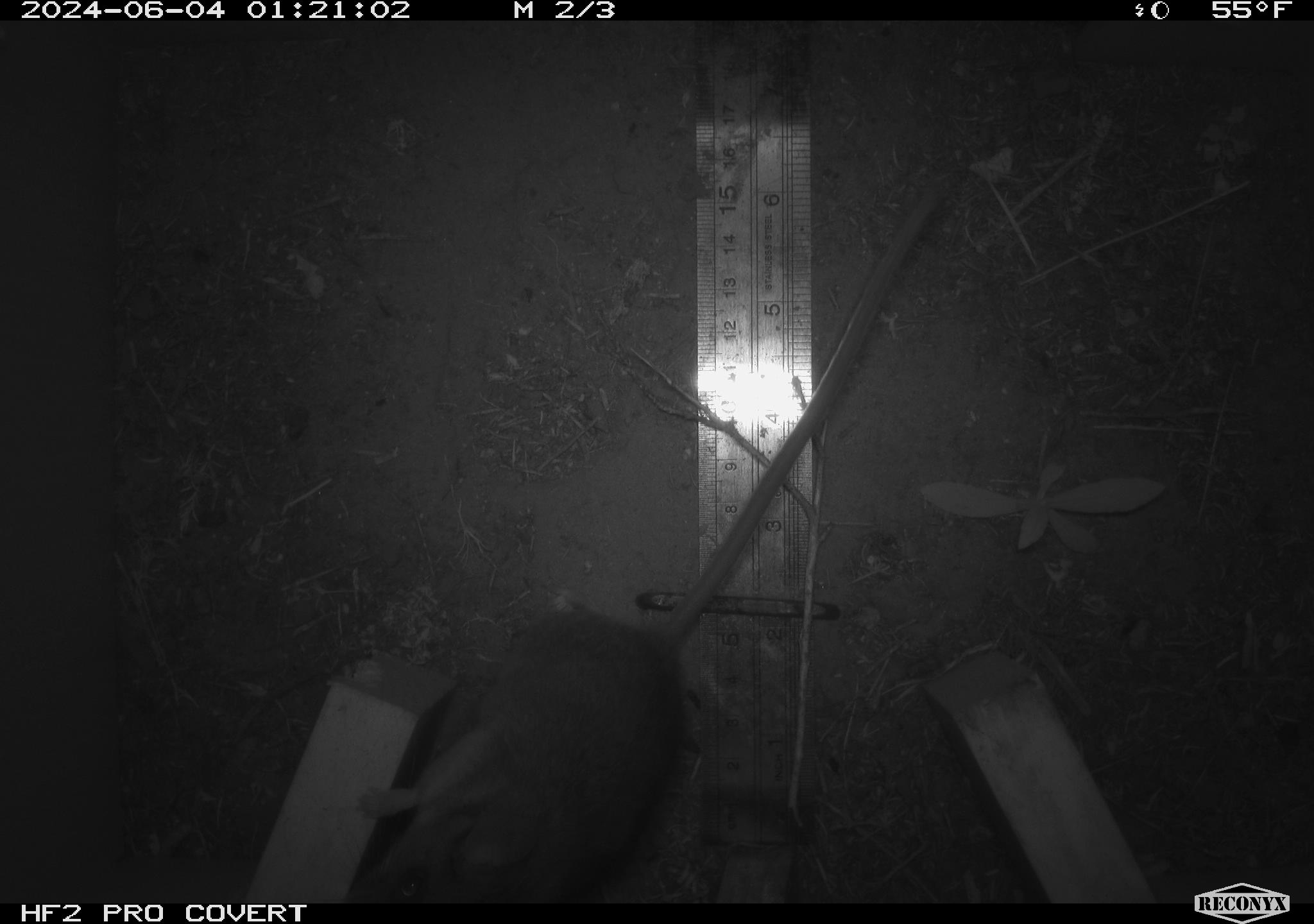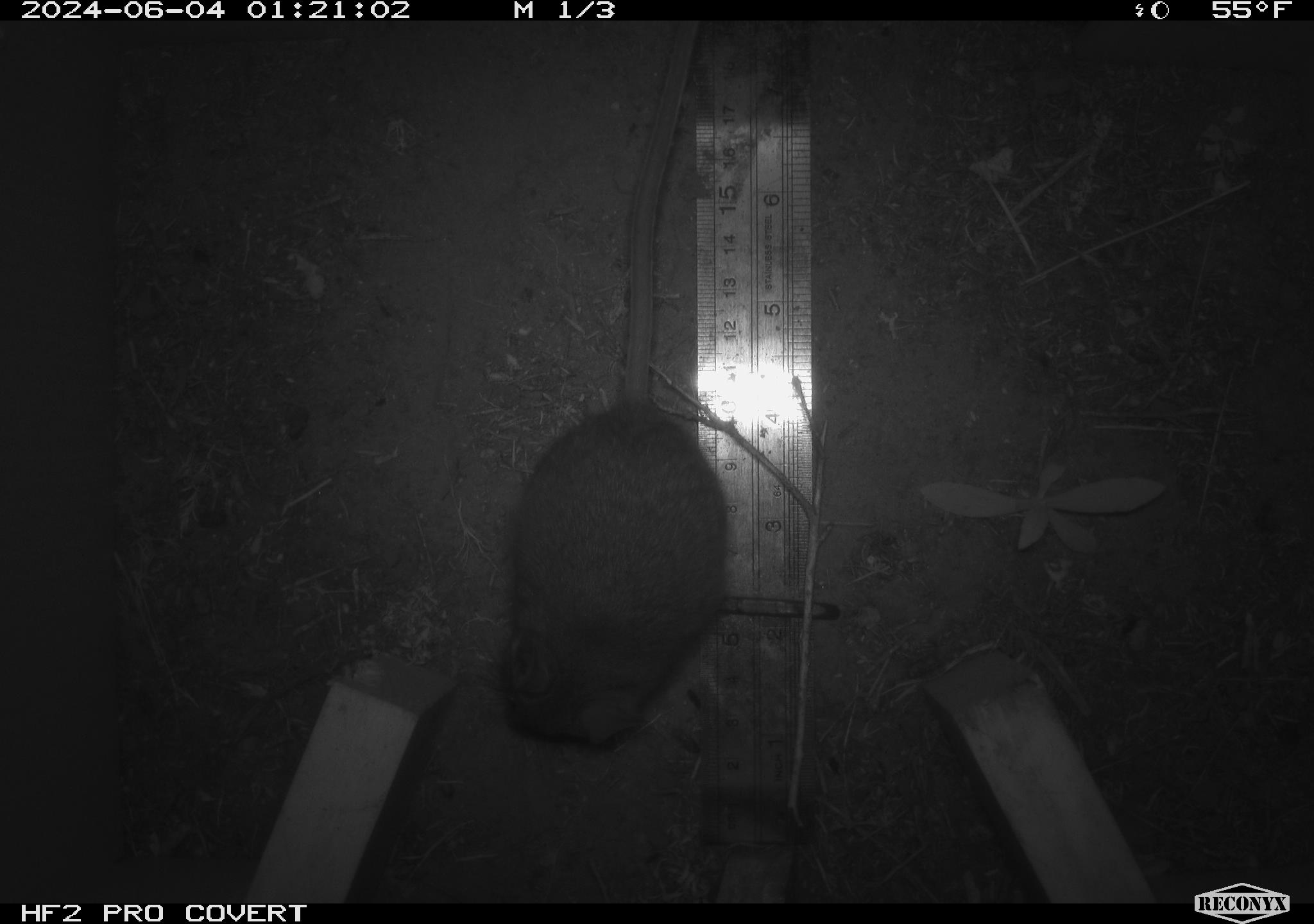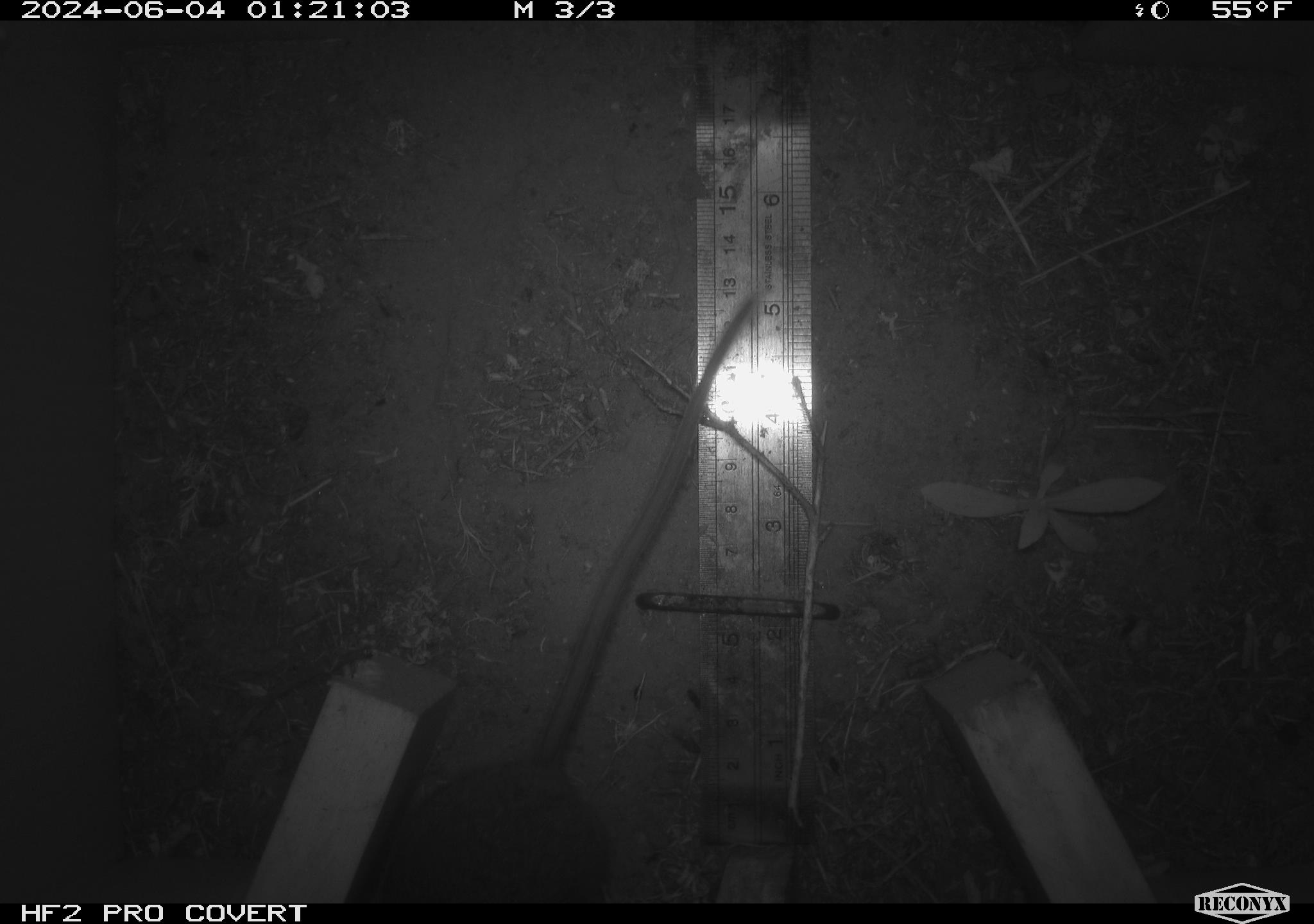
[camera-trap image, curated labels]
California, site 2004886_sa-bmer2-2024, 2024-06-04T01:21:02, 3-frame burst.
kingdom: Animalia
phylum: Chordata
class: Mammalia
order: Rodentia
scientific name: Rodentia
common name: woodrat or rat or mouse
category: woodrat or rat or mouse species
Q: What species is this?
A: Woodrat or rat or mouse species (woodrat or rat or mouse) (Rodentia).